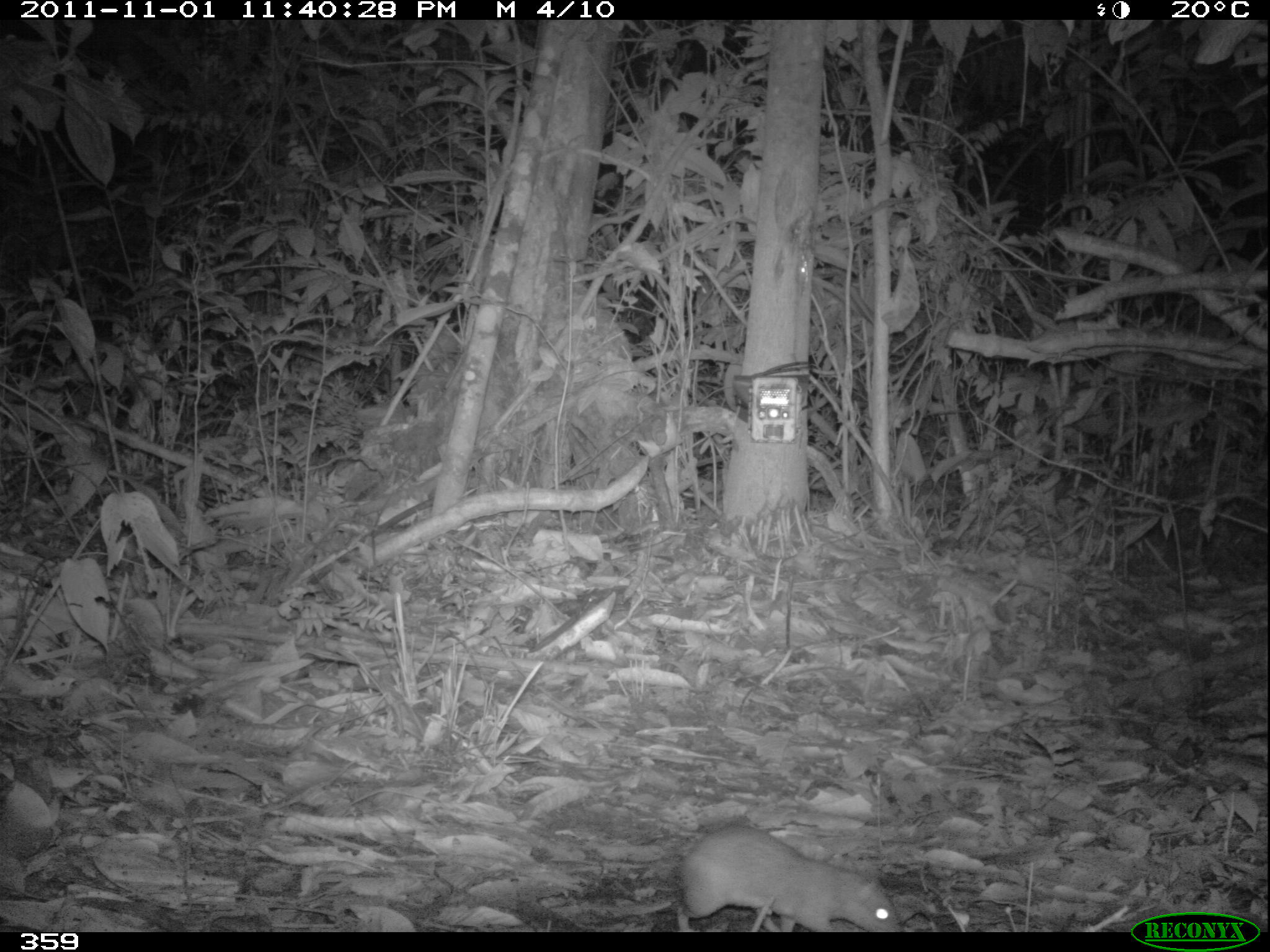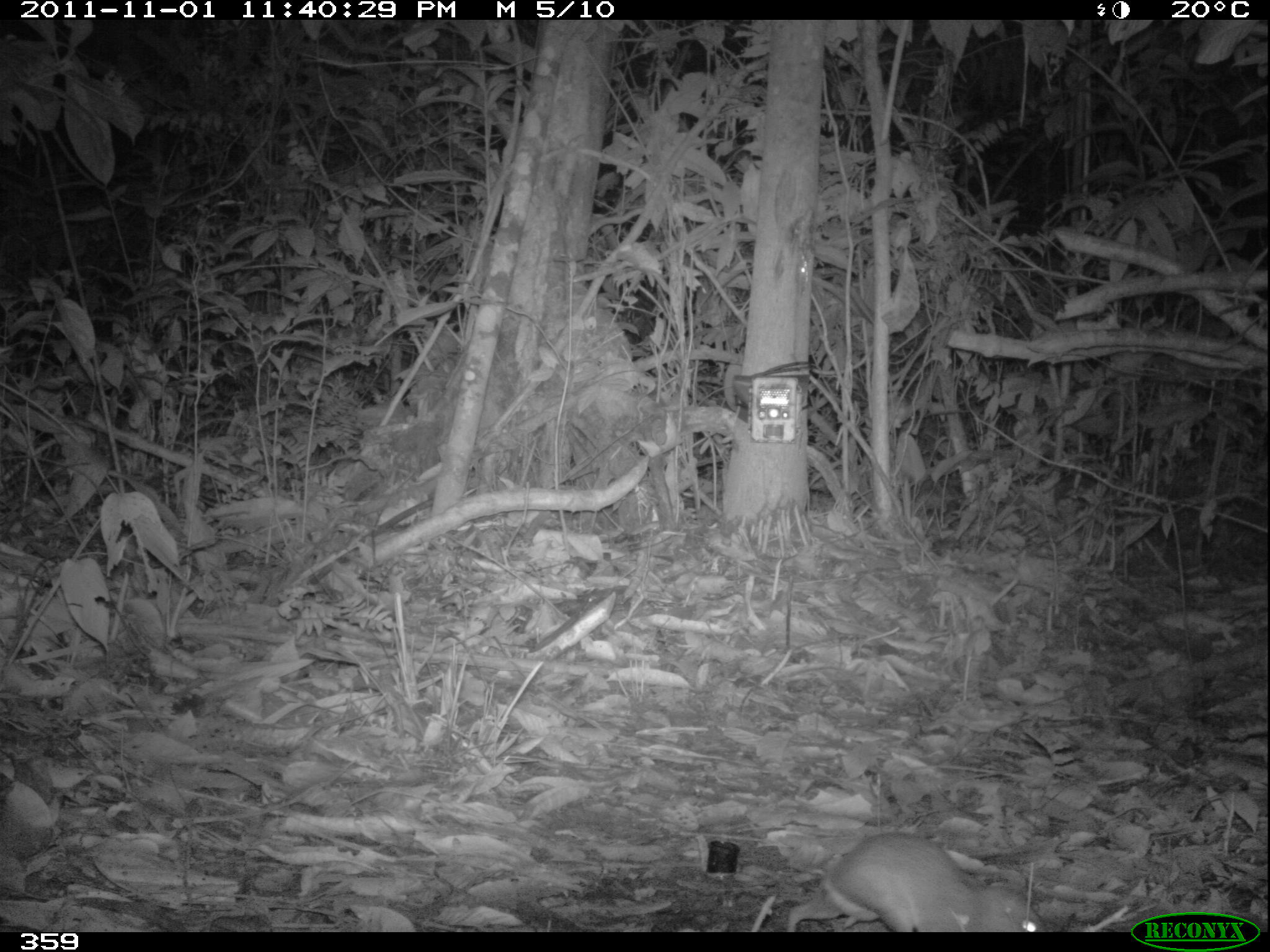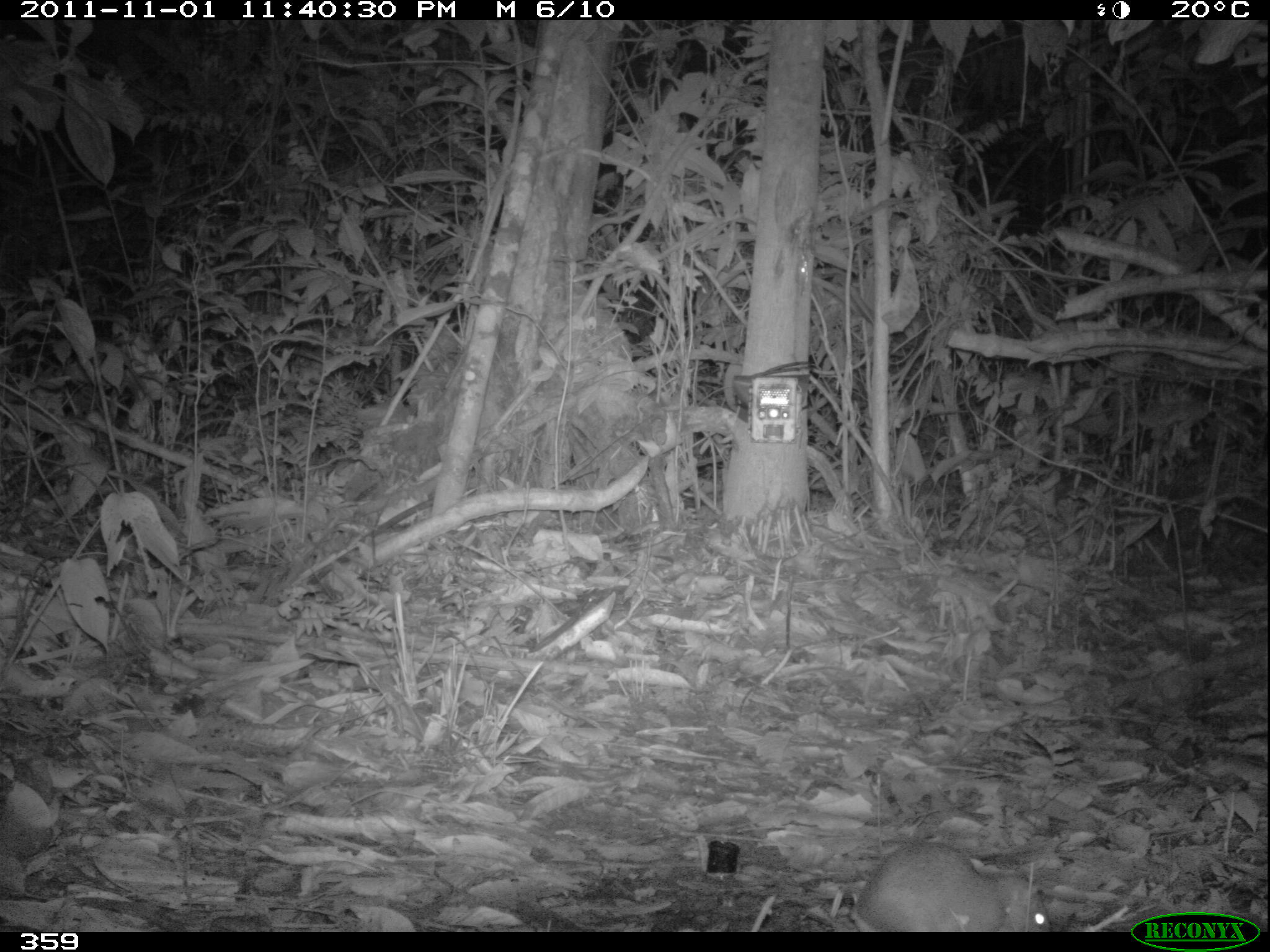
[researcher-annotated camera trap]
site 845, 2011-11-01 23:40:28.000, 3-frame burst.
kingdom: Animalia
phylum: Chordata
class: Mammalia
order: Rodentia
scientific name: Rodentia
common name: rodents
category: unknown rodent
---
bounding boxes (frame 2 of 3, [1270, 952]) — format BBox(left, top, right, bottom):
unknown rodent: BBox(781, 830, 1047, 931)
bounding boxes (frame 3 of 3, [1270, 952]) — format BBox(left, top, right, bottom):
unknown rodent: BBox(846, 839, 1052, 932)